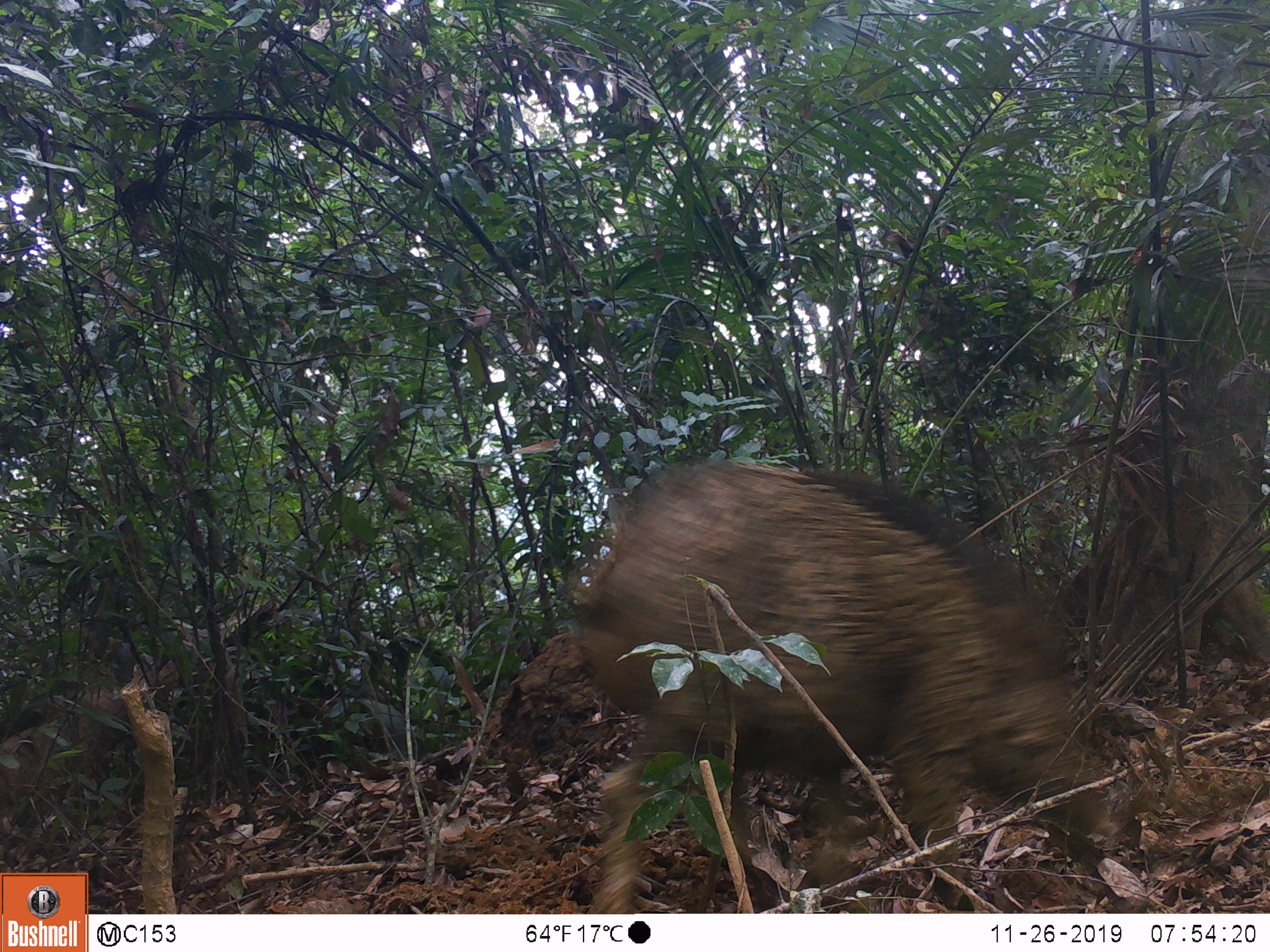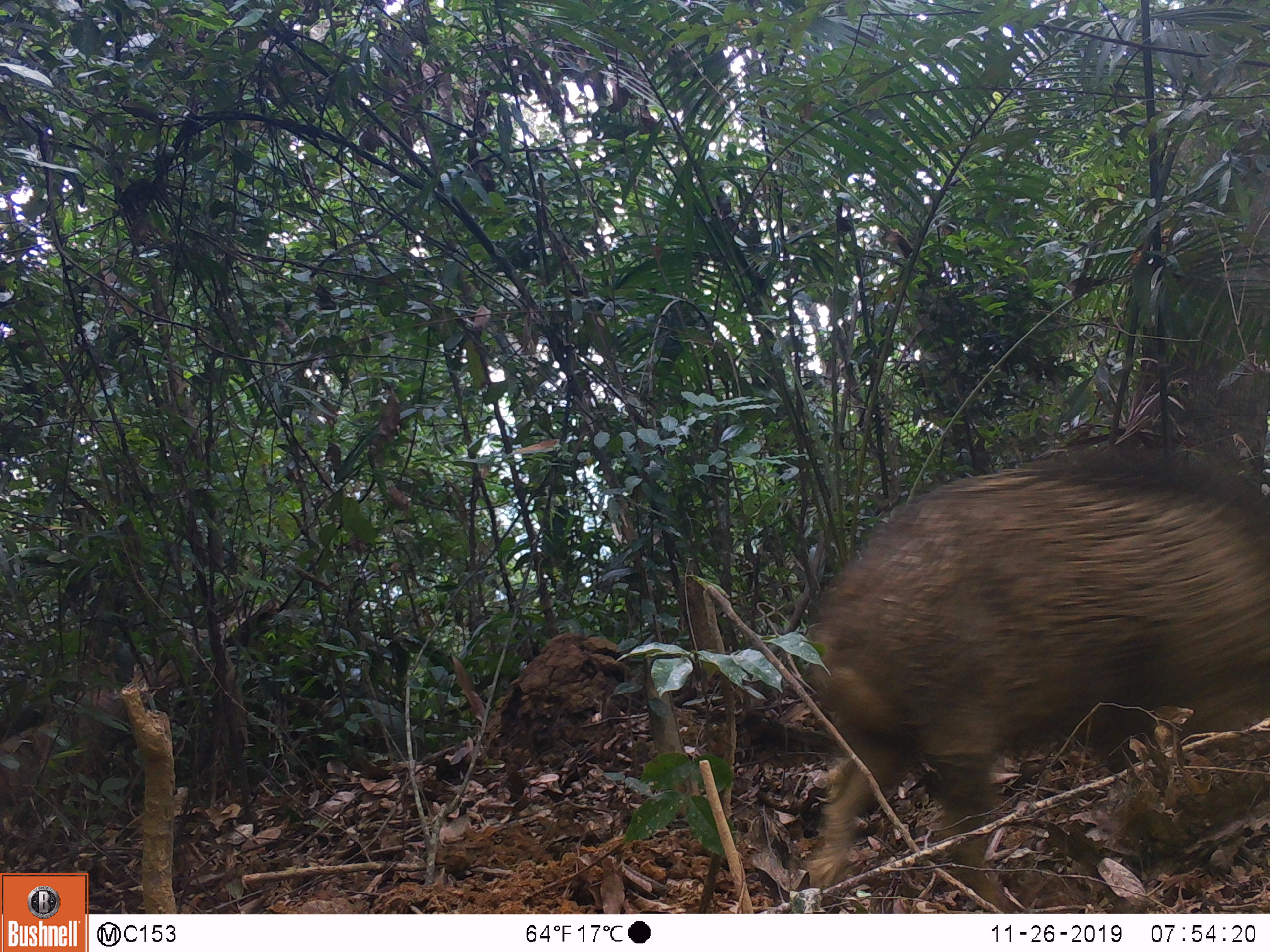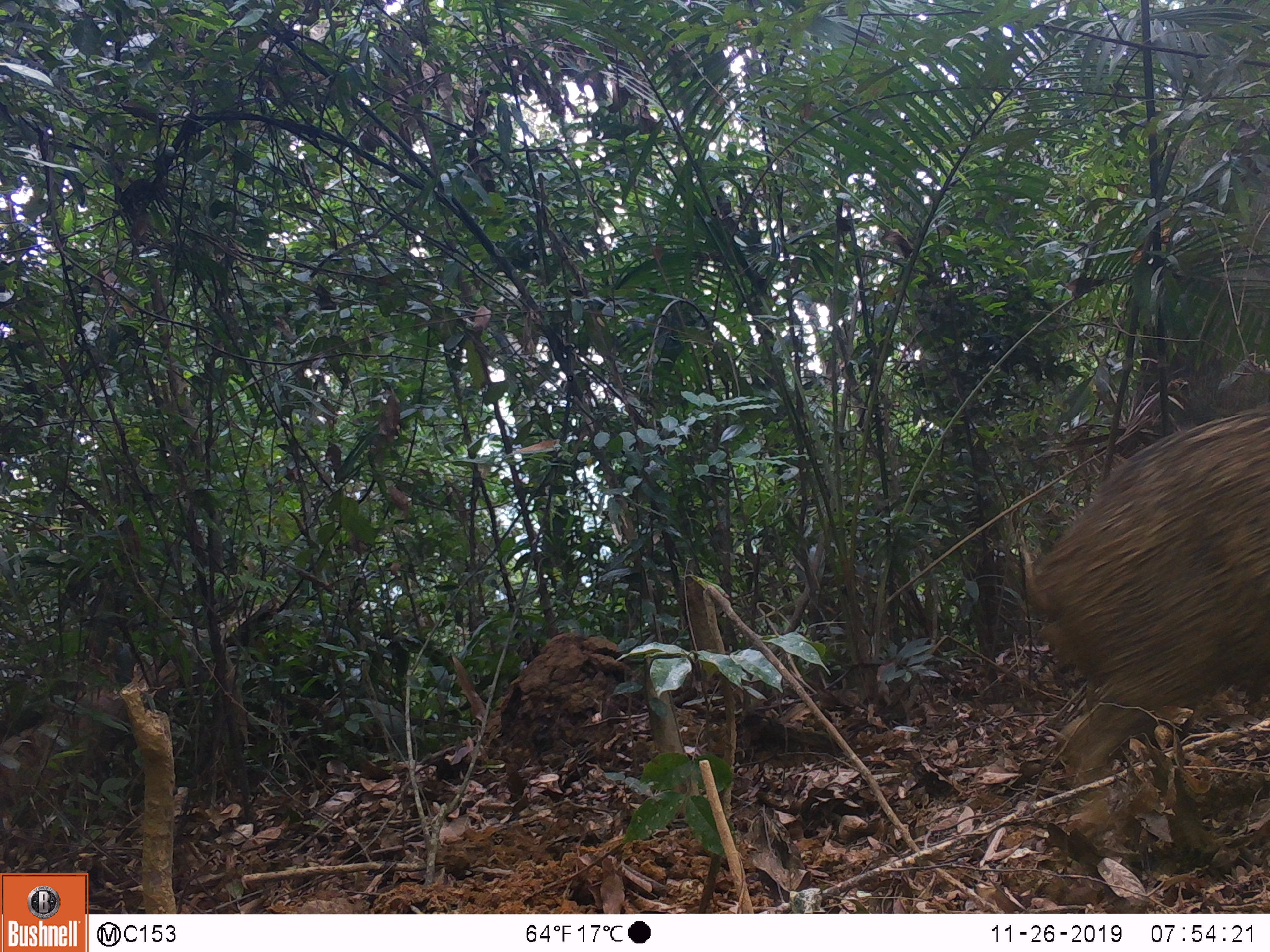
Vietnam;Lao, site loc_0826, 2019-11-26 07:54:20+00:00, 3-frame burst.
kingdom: Animalia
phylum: Chordata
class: Mammalia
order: Artiodactyla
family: Suidae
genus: Sus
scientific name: Sus scrofa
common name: eurasian wild pig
Eurasian wild pig (Sus scrofa). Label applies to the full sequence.